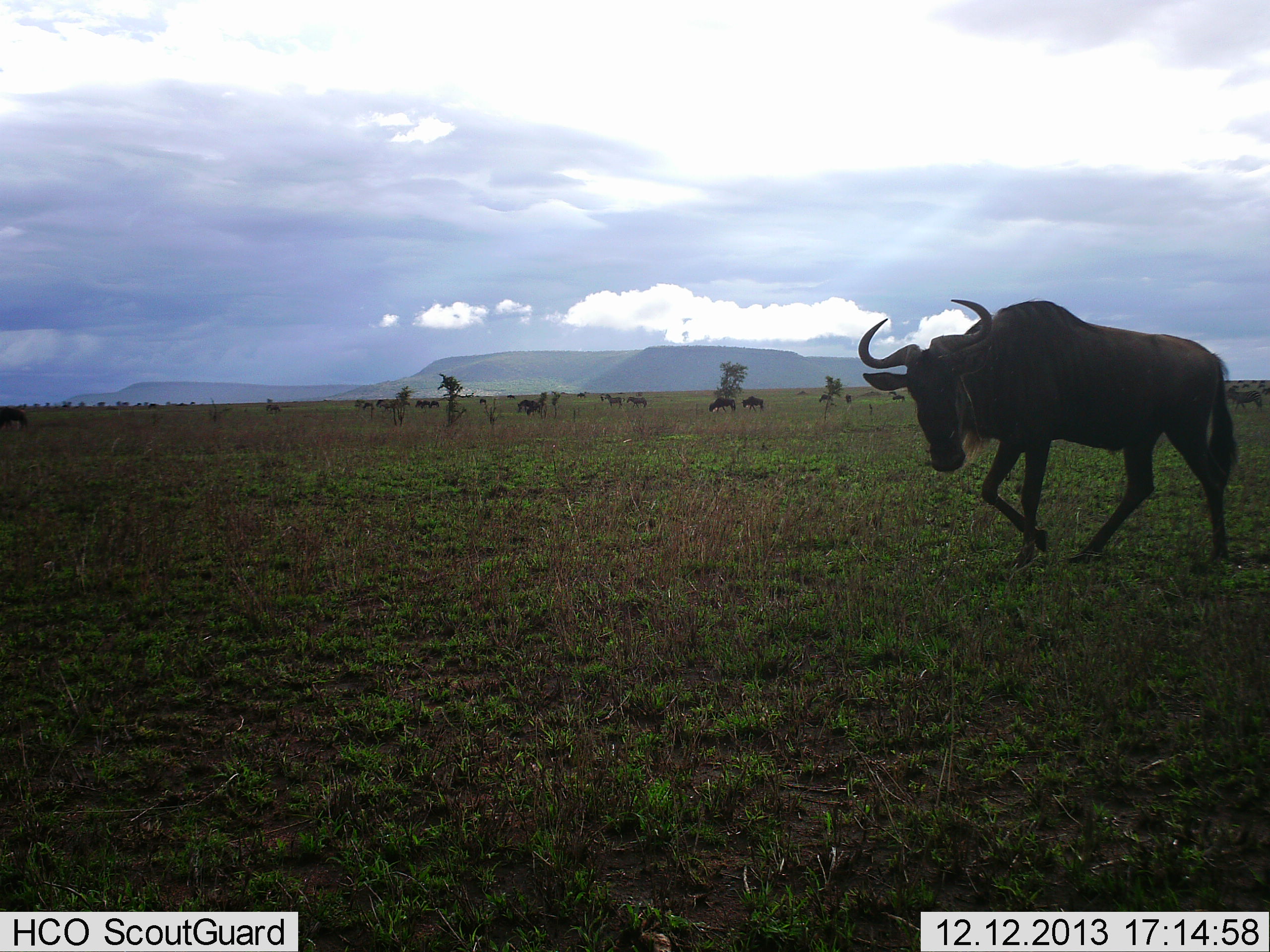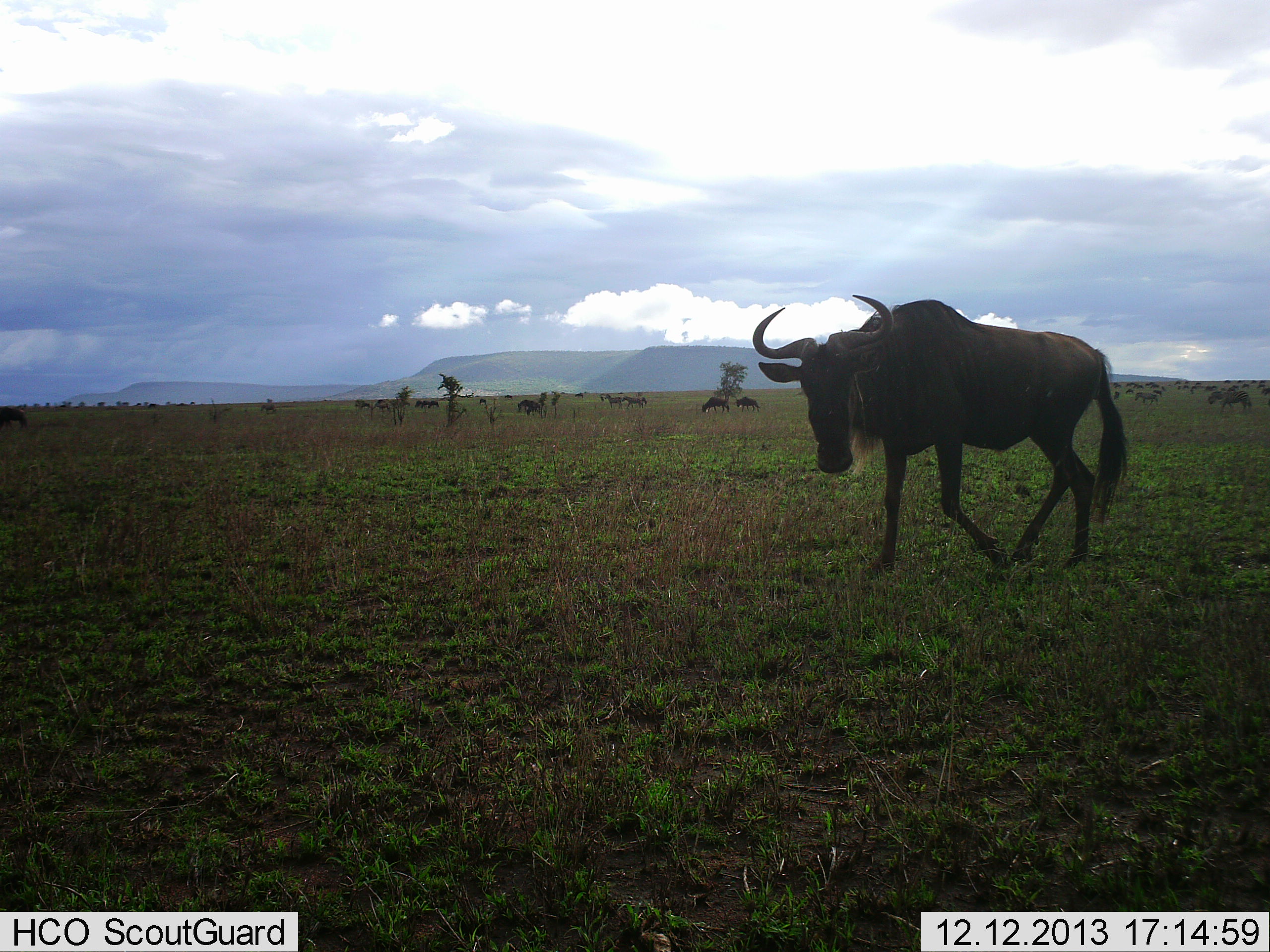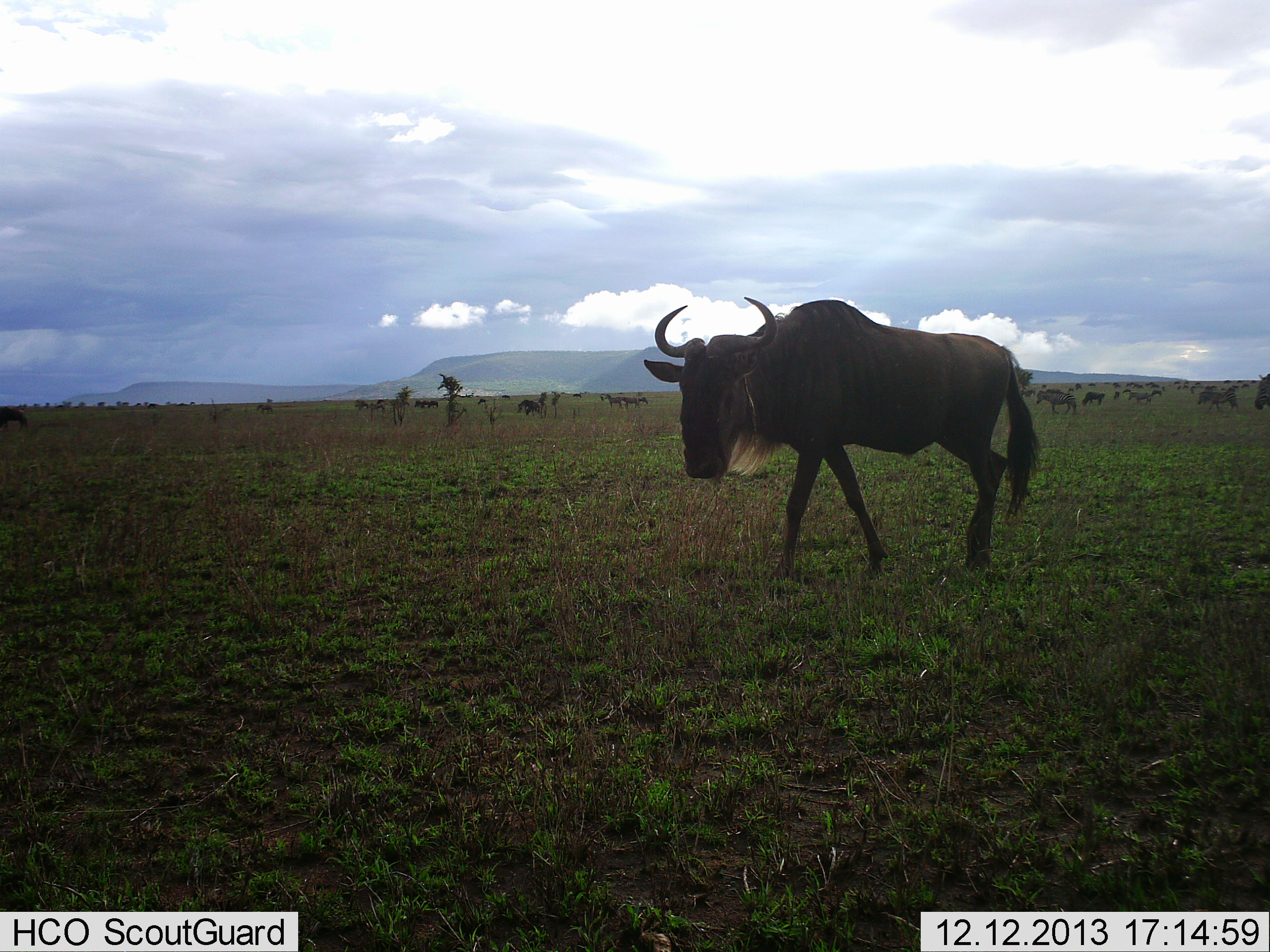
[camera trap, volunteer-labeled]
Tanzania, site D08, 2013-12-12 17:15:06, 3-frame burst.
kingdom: Animalia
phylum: Chordata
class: Mammalia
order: Artiodactyla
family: Bovidae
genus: Connochaetes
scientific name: Connochaetes taurinus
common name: blue wildebeest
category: wildebeest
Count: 11-50.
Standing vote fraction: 40%.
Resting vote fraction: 0%.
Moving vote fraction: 100%.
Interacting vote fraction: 0%.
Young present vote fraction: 0%.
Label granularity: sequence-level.